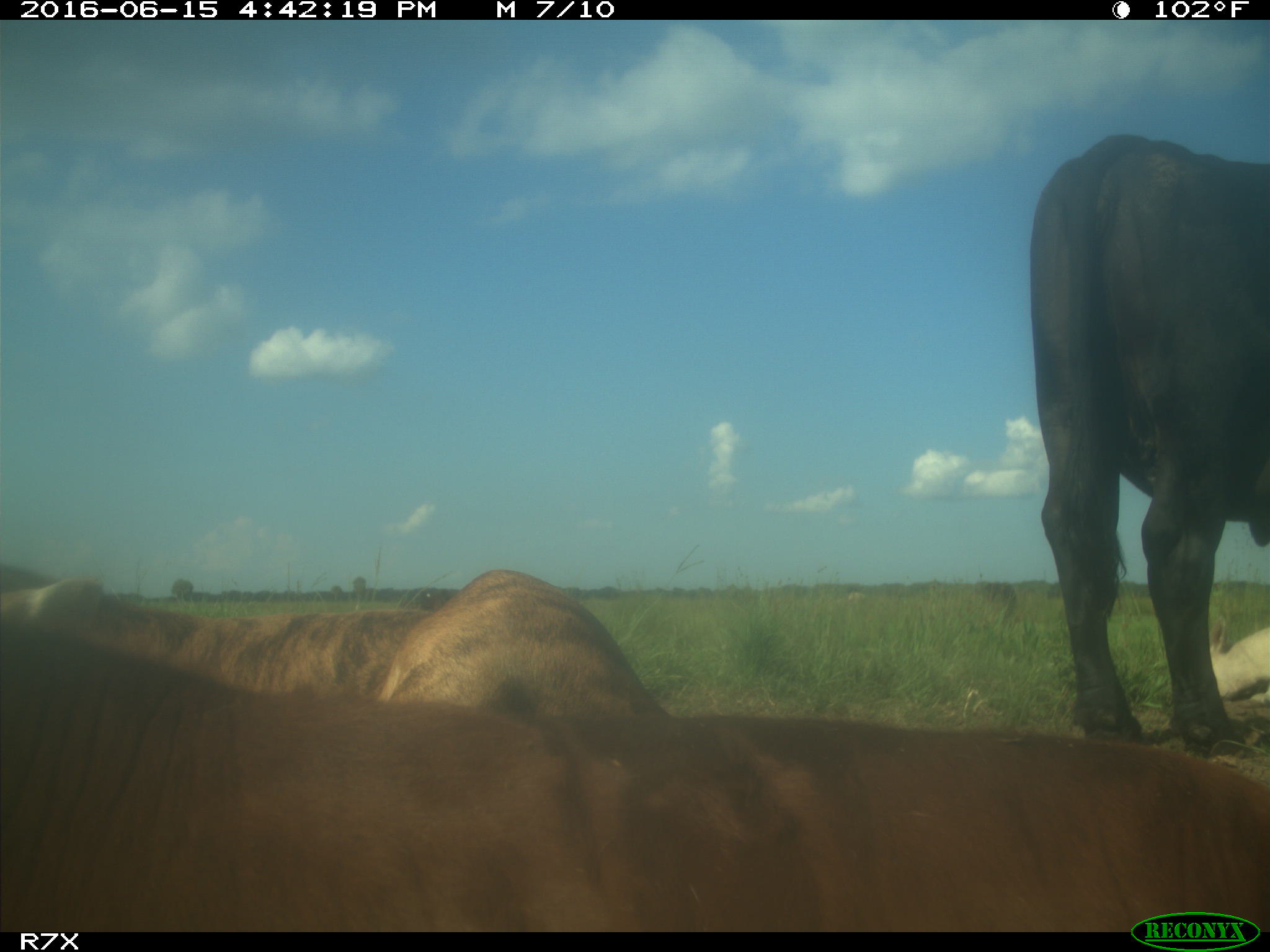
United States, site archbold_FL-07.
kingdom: Animalia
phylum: Chordata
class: Mammalia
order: Artiodactyla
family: Bovidae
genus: Bos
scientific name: Bos taurus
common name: domestic cow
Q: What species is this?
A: Bos taurus (domestic cow).